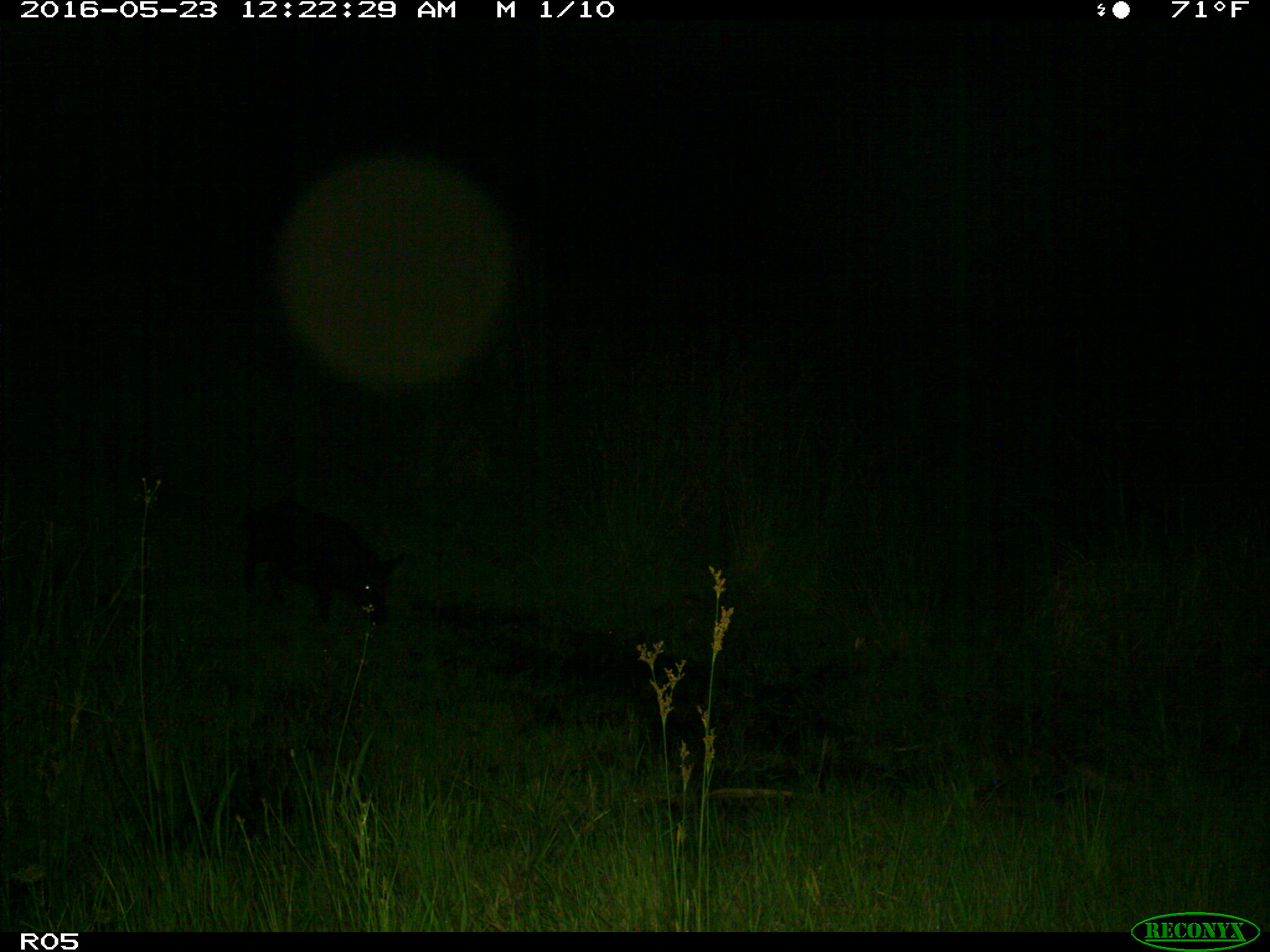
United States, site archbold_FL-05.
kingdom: Animalia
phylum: Chordata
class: Mammalia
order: Artiodactyla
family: Suidae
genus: Sus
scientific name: Sus scrofa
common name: wild boar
Sus scrofa (wild boar).